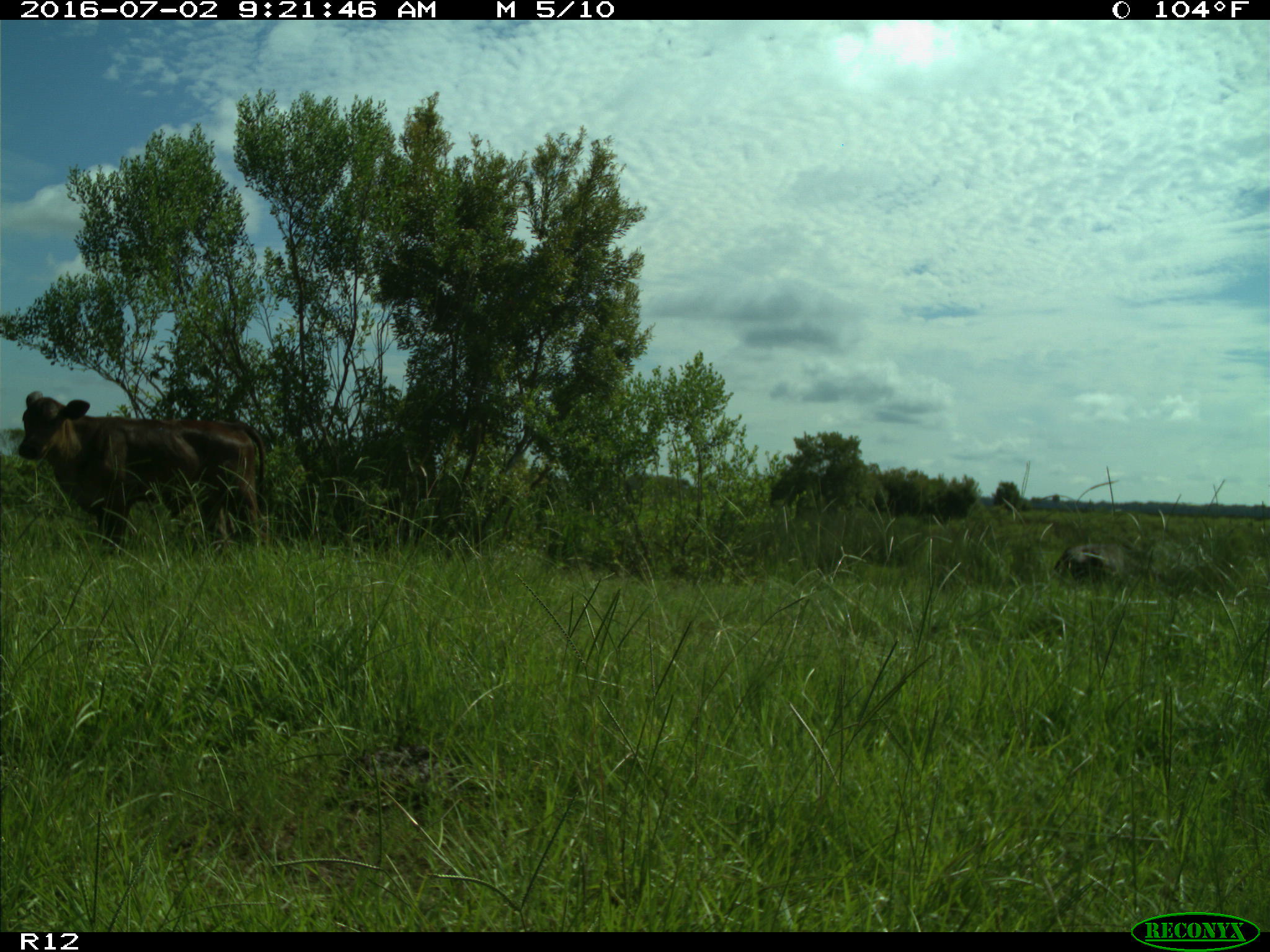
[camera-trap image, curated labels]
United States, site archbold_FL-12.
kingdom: Animalia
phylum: Chordata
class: Mammalia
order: Artiodactyla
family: Bovidae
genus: Bos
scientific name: Bos taurus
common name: domestic cow